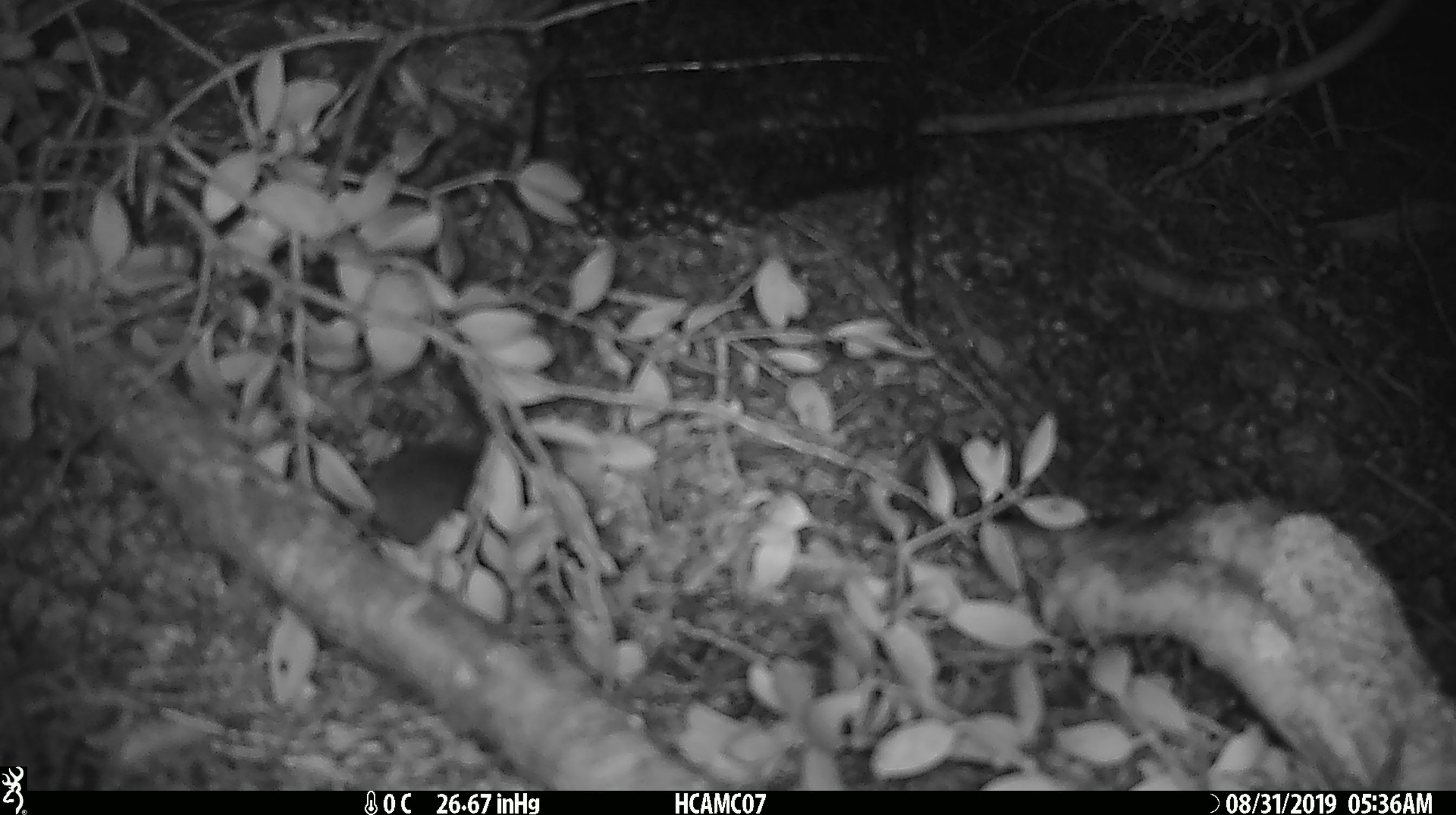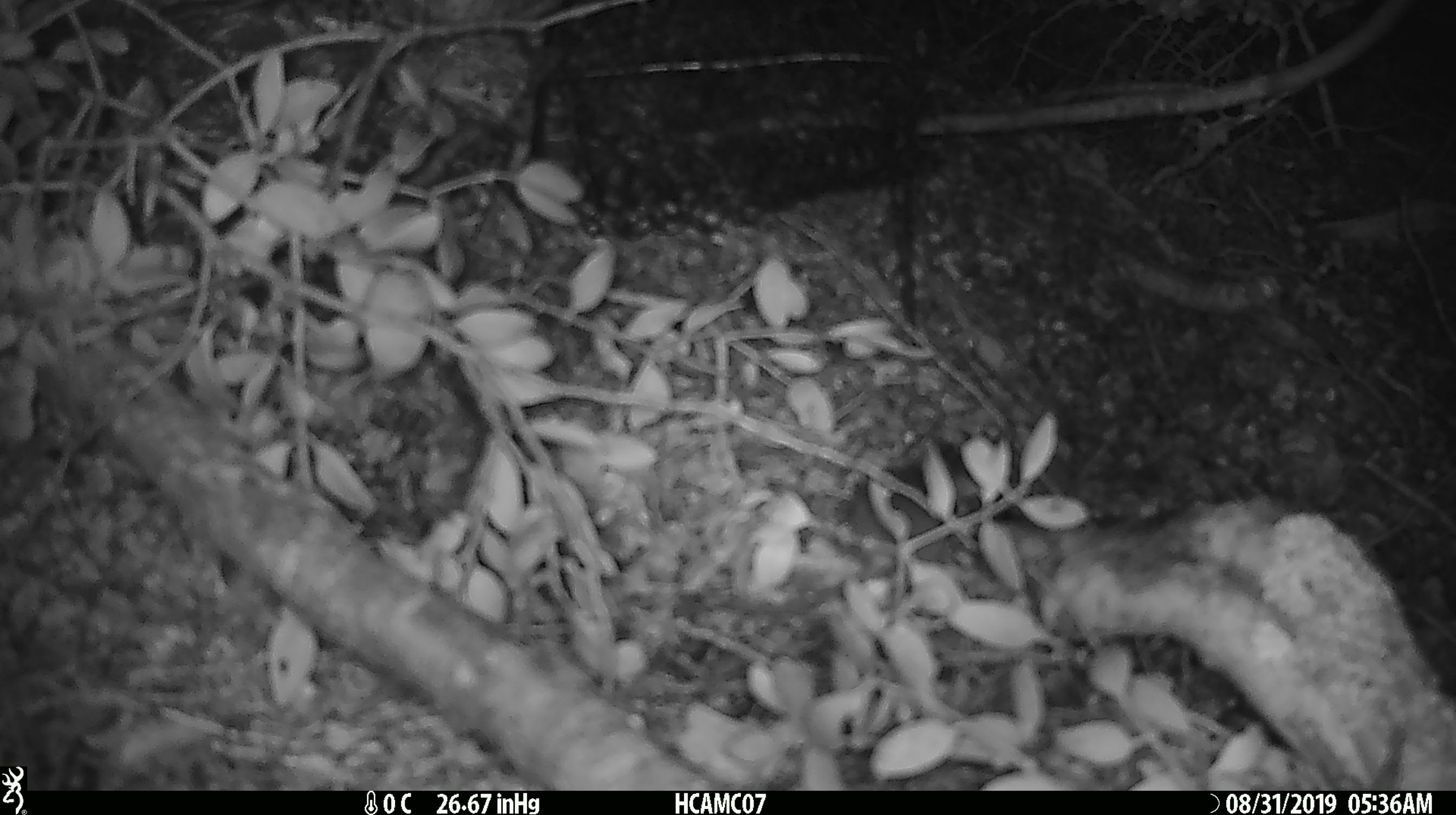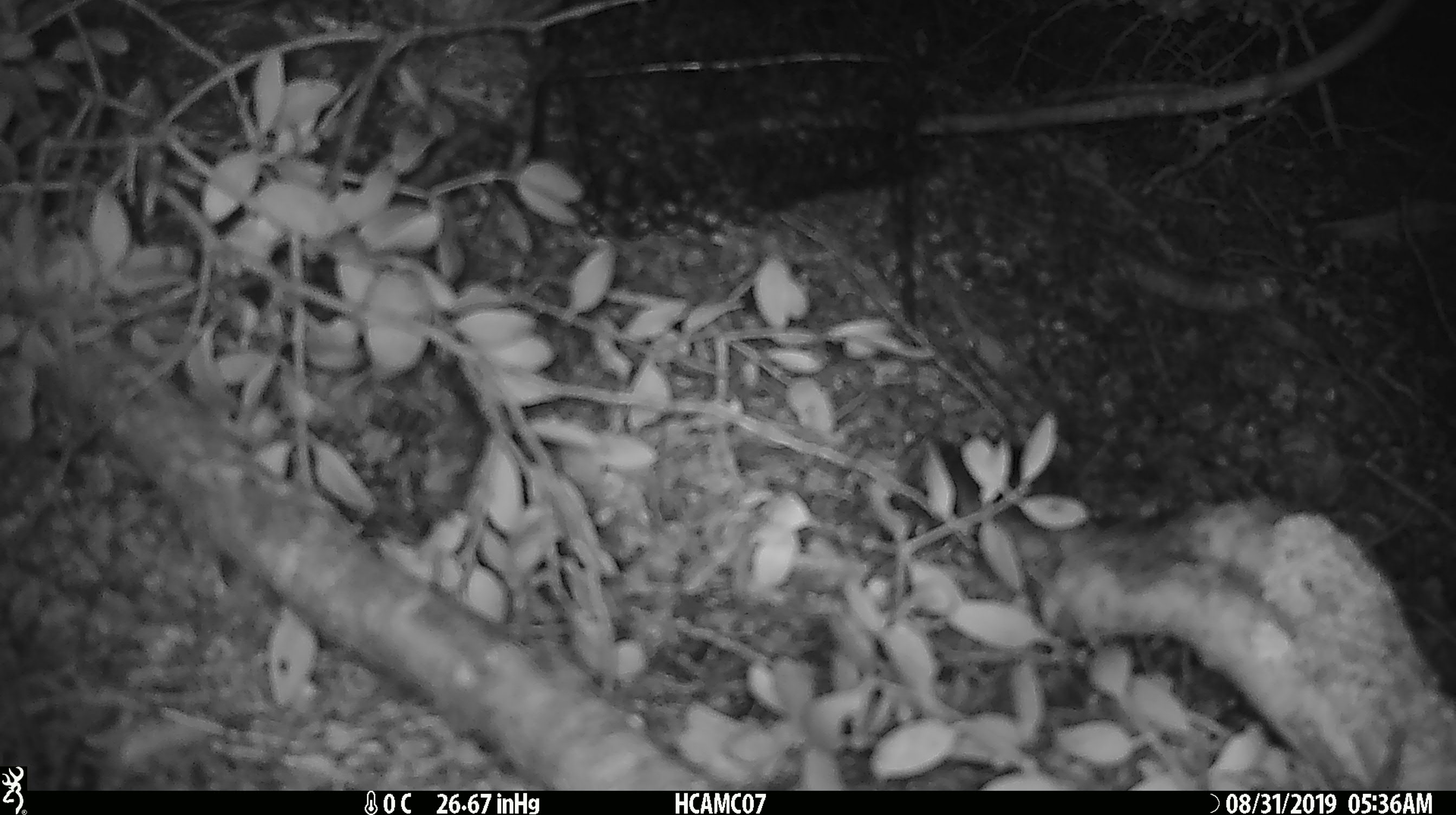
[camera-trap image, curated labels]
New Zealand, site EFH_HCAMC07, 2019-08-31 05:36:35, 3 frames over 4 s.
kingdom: Animalia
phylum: Chordata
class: Mammalia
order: Rodentia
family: Muridae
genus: Mus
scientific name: Mus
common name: mouse